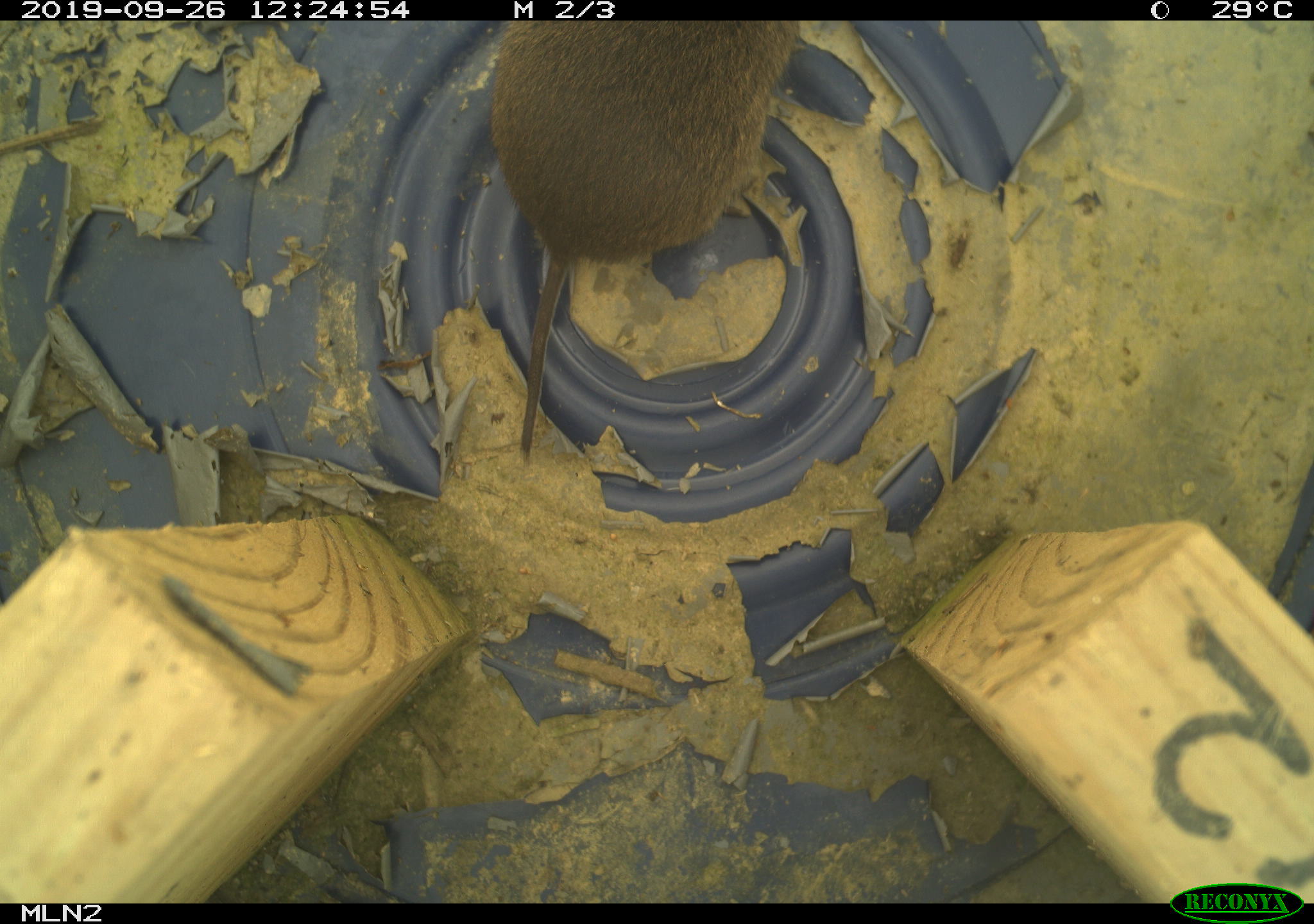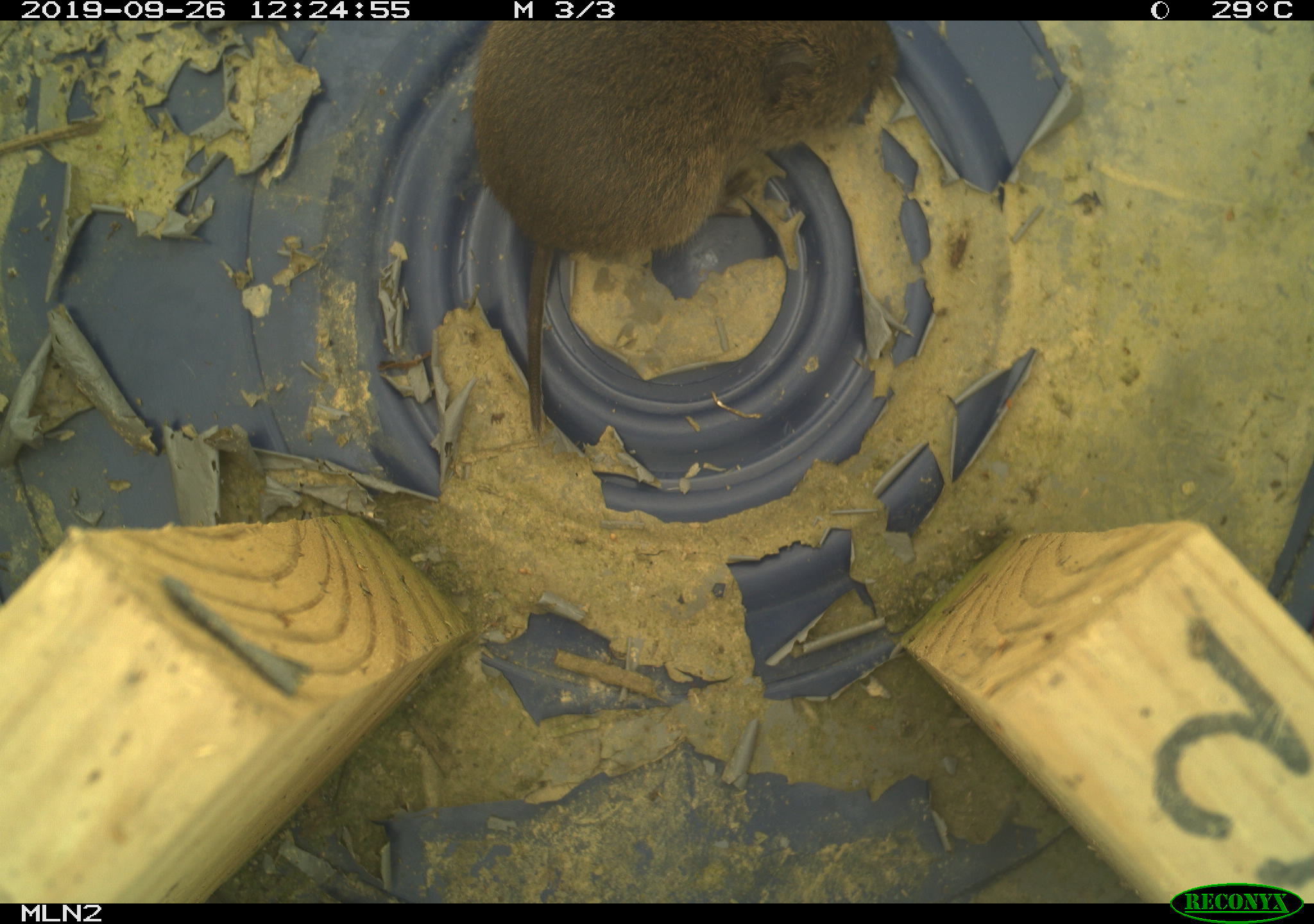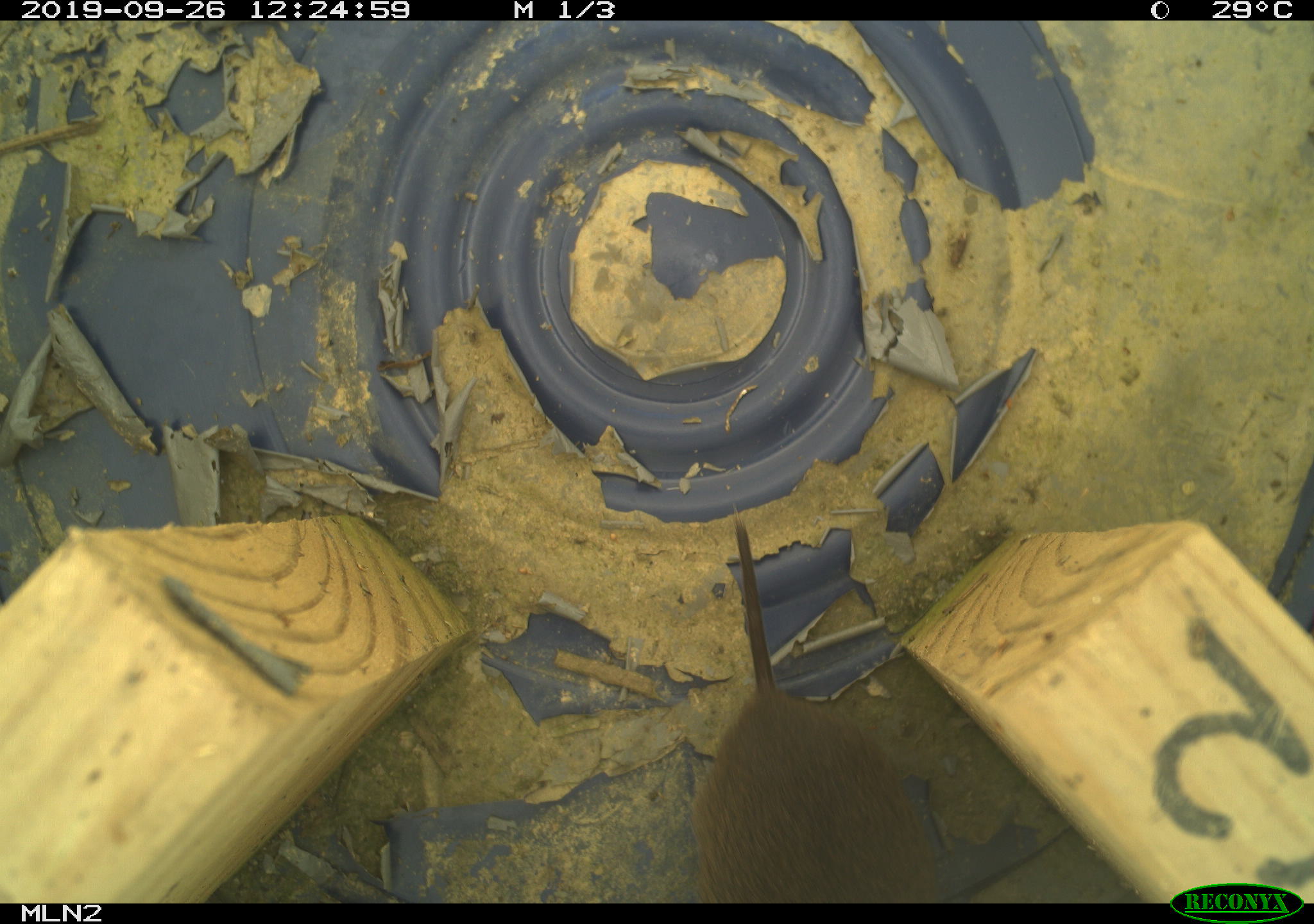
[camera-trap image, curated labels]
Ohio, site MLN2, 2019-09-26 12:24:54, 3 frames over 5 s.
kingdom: Animalia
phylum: Chordata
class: Mammalia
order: Rodentia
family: Cricetidae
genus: Microtus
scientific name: Microtus pennsylvanicus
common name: meadow vole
Meadow vole (Microtus pennsylvanicus).